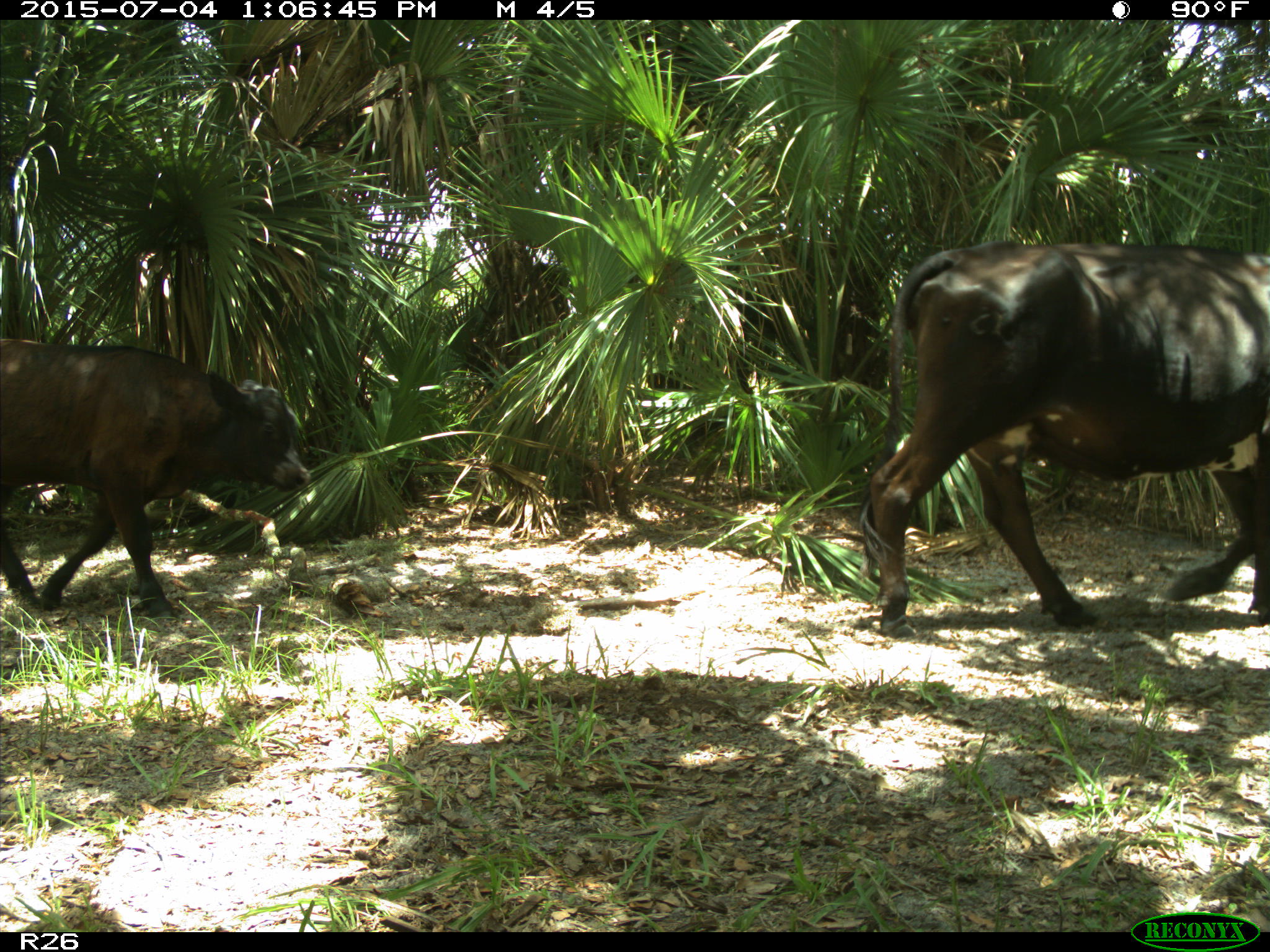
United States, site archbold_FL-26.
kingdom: Animalia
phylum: Chordata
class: Mammalia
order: Artiodactyla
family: Bovidae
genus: Bos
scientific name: Bos taurus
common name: domestic cow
Bos taurus (domestic cow).